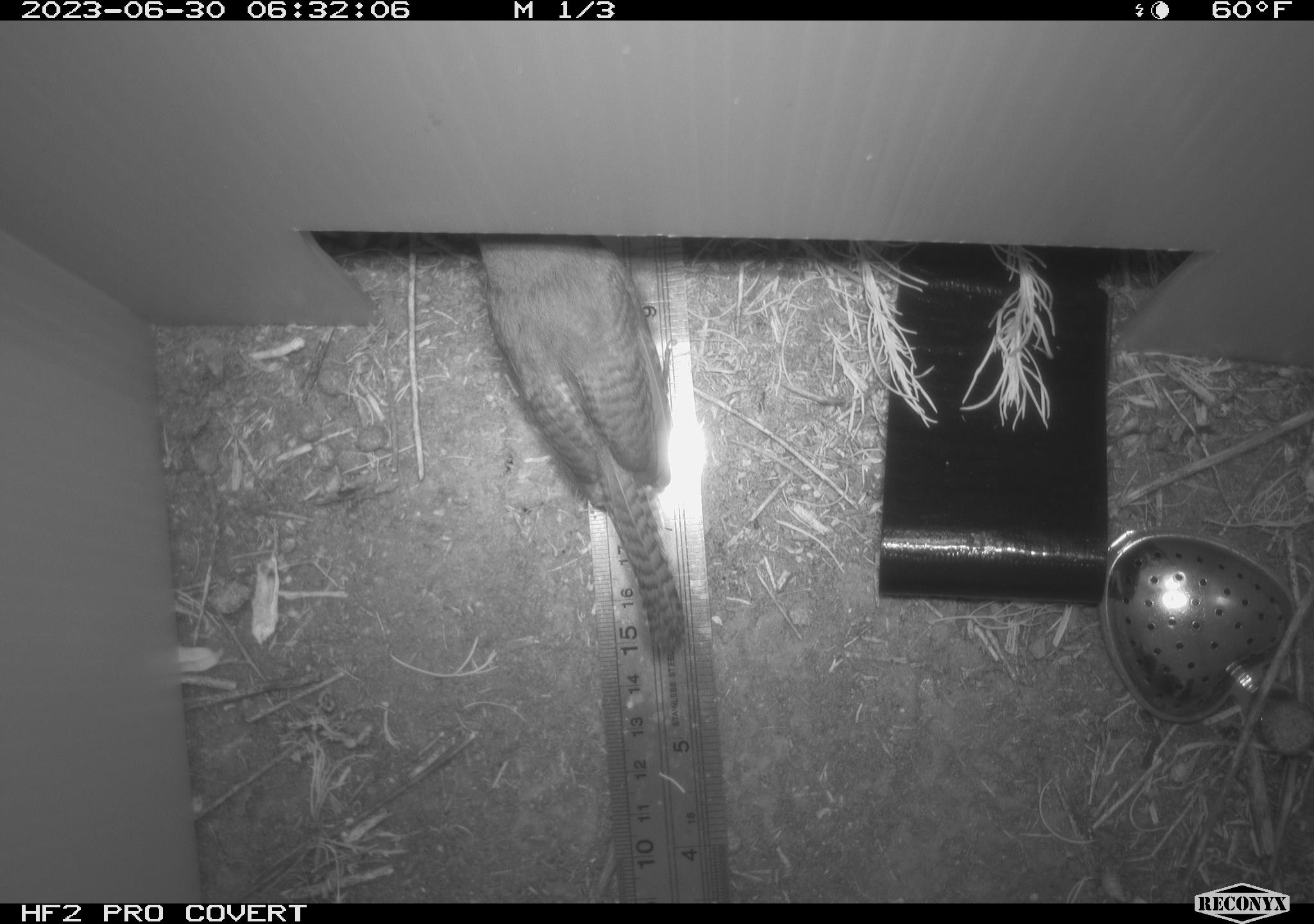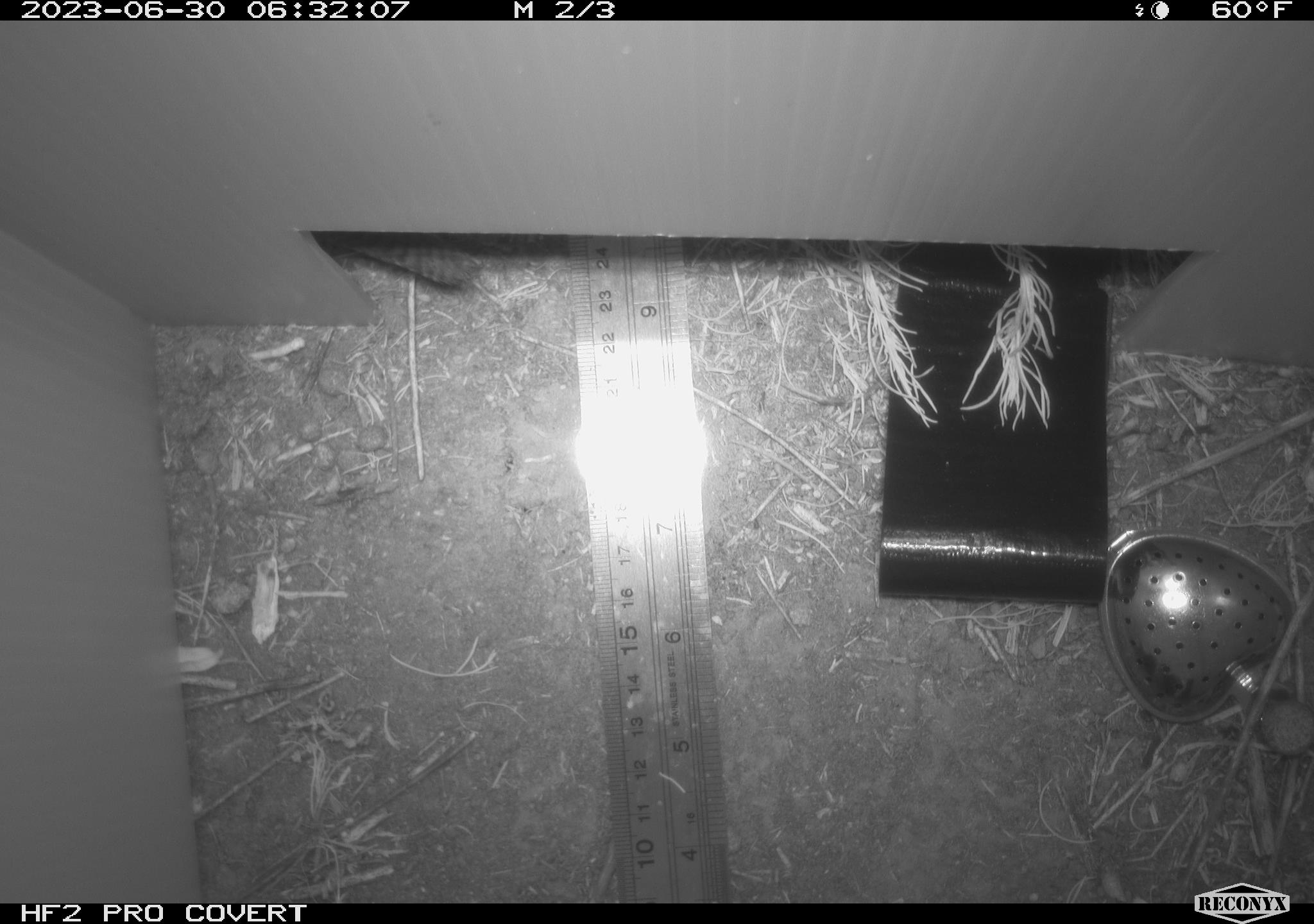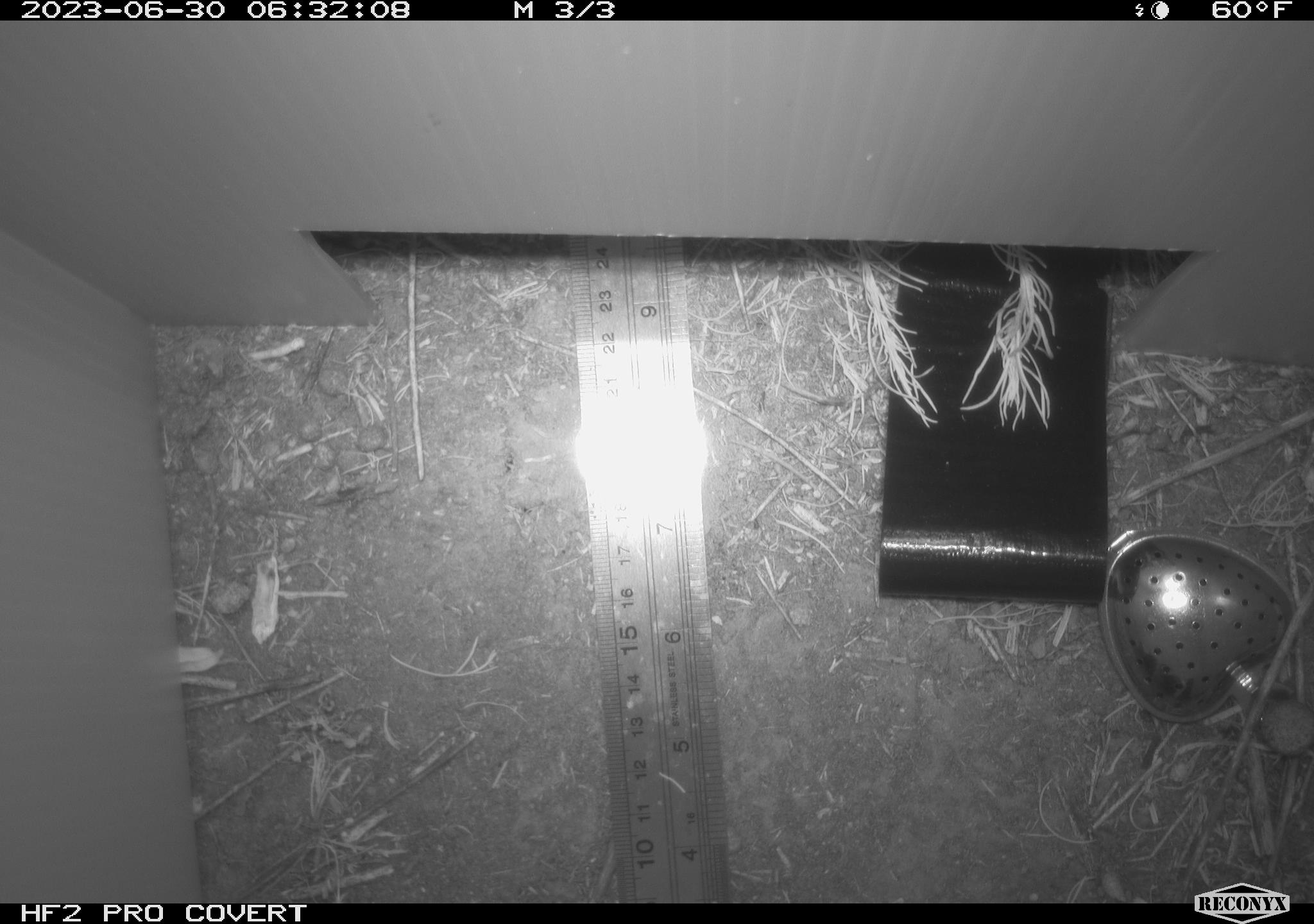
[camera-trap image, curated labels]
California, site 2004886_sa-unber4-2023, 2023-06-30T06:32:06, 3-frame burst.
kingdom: Animalia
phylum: Chordata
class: Aves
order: Passeriformes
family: Troglodytidae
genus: Troglodytes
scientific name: Troglodytes aedon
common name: house wren